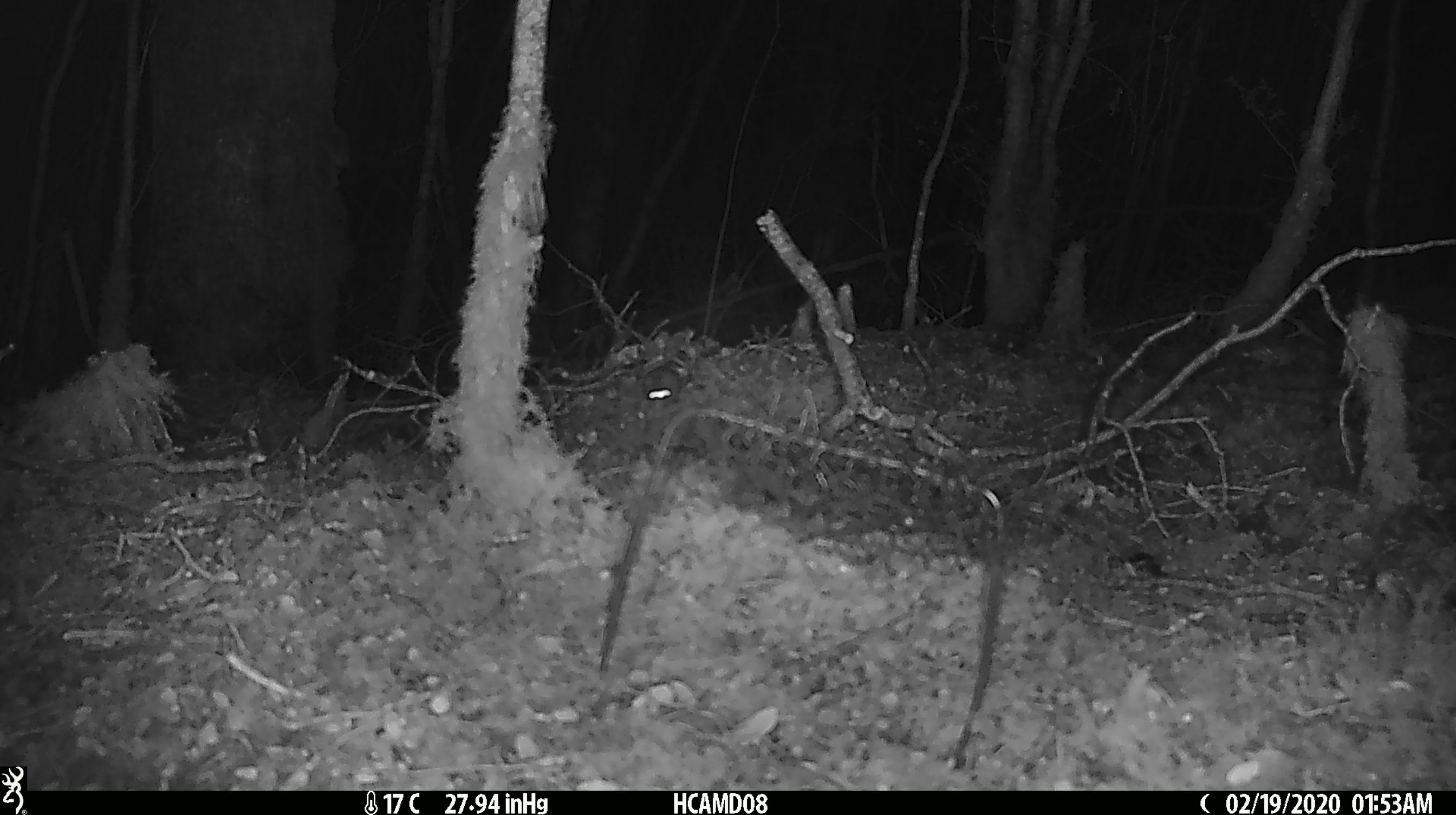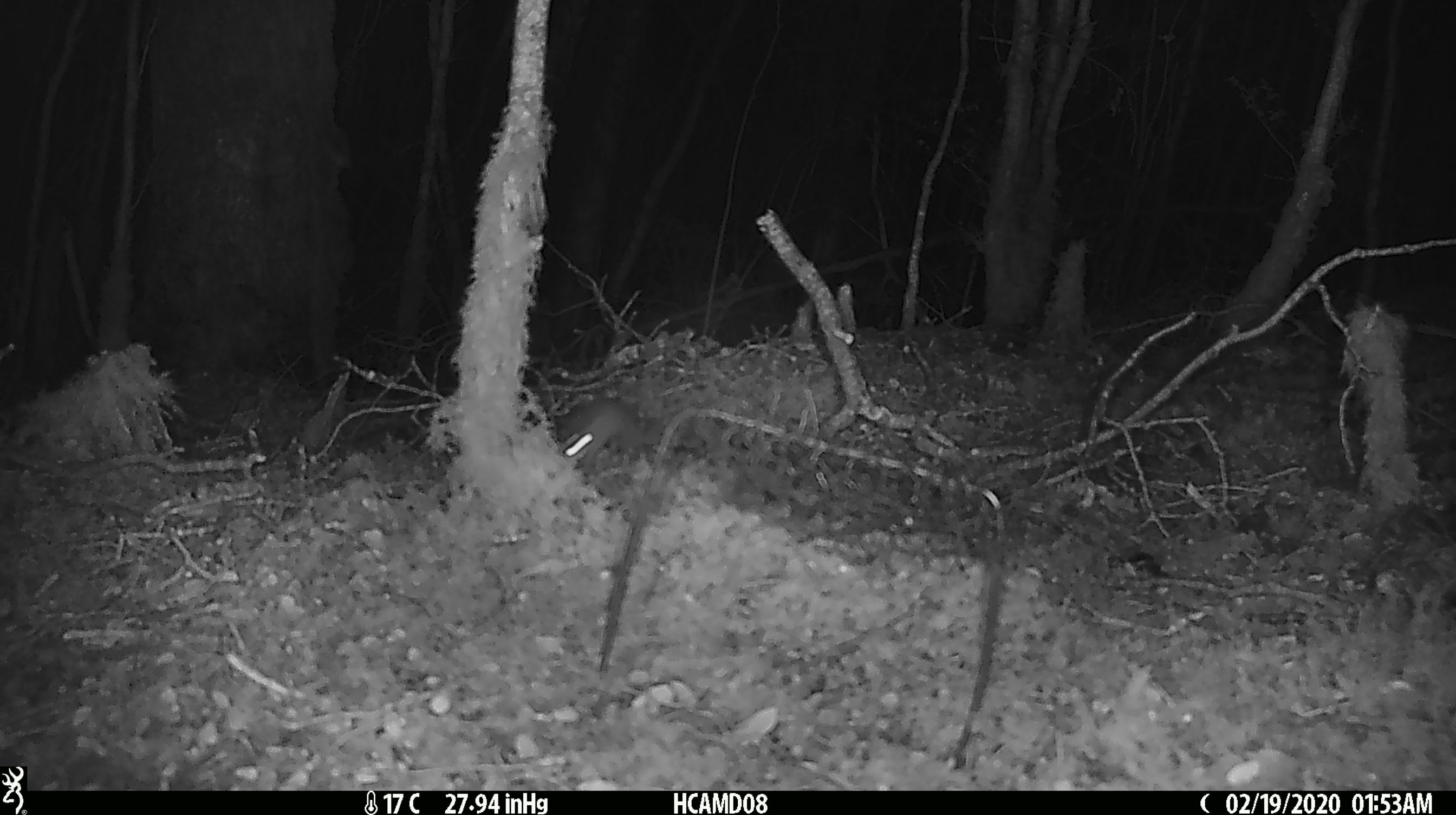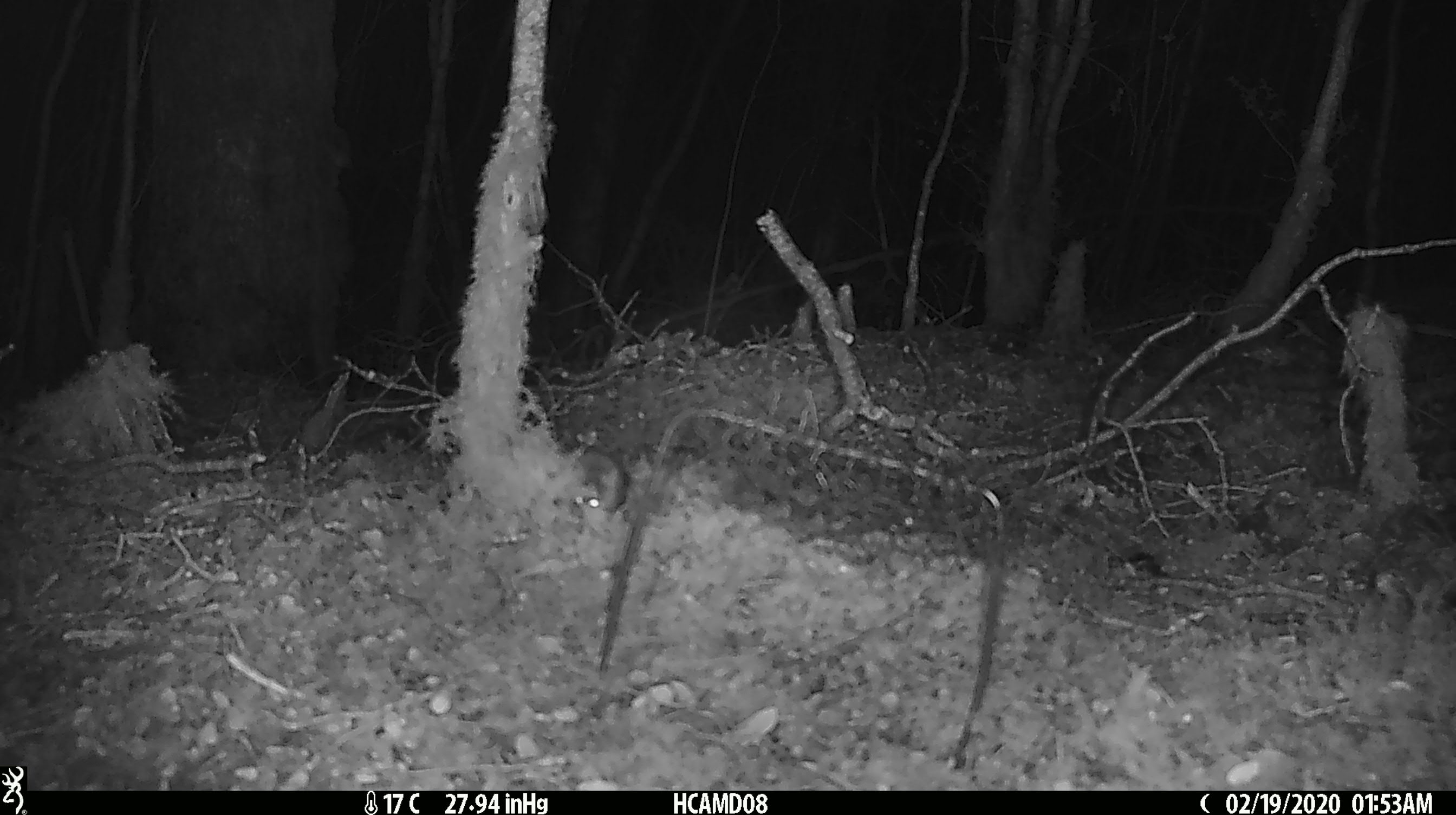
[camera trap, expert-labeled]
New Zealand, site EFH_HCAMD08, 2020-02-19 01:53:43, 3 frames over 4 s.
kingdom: Animalia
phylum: Chordata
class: Mammalia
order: Rodentia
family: Muridae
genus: Mus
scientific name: Mus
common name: mouse